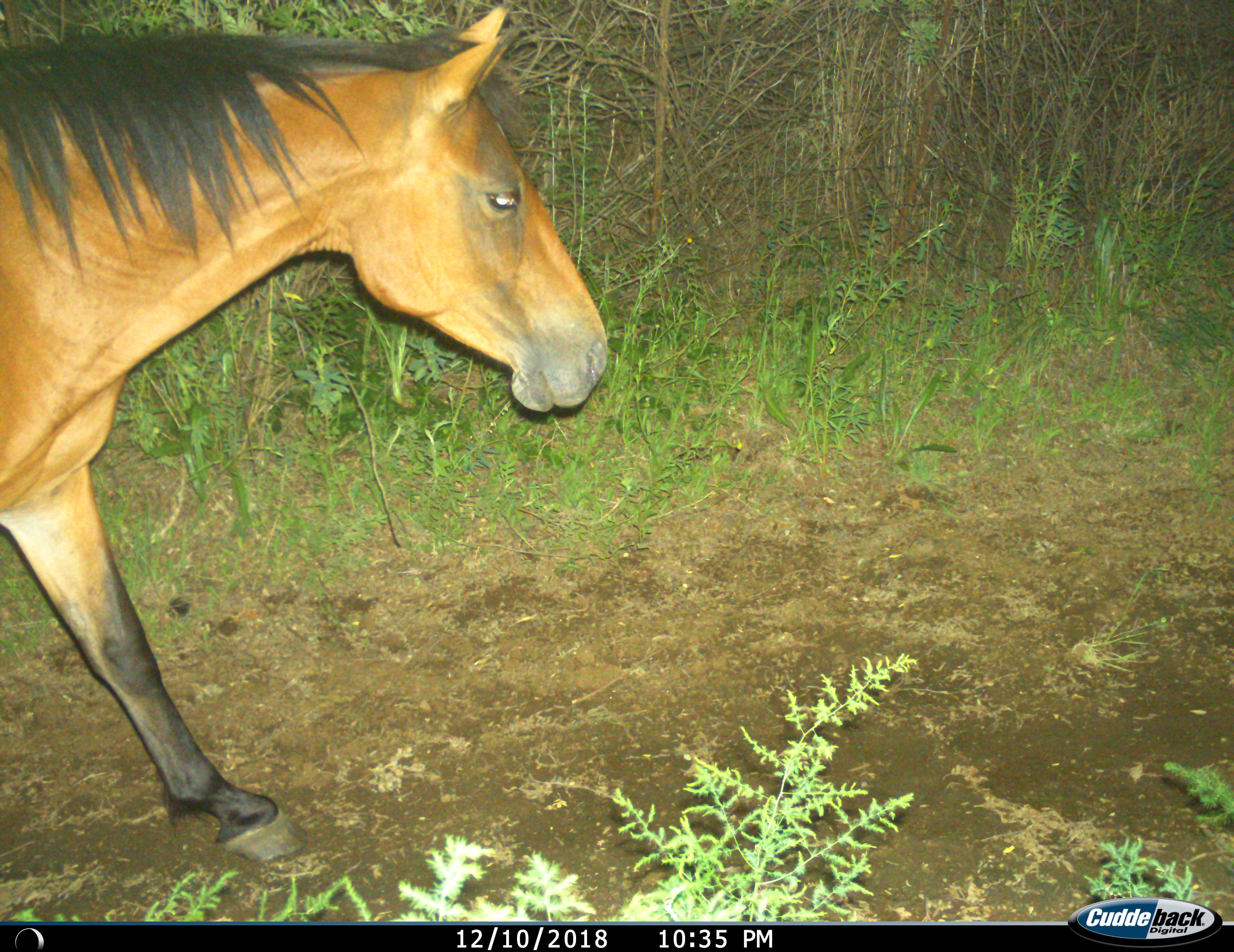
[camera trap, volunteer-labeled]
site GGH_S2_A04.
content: unidentified animal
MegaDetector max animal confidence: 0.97